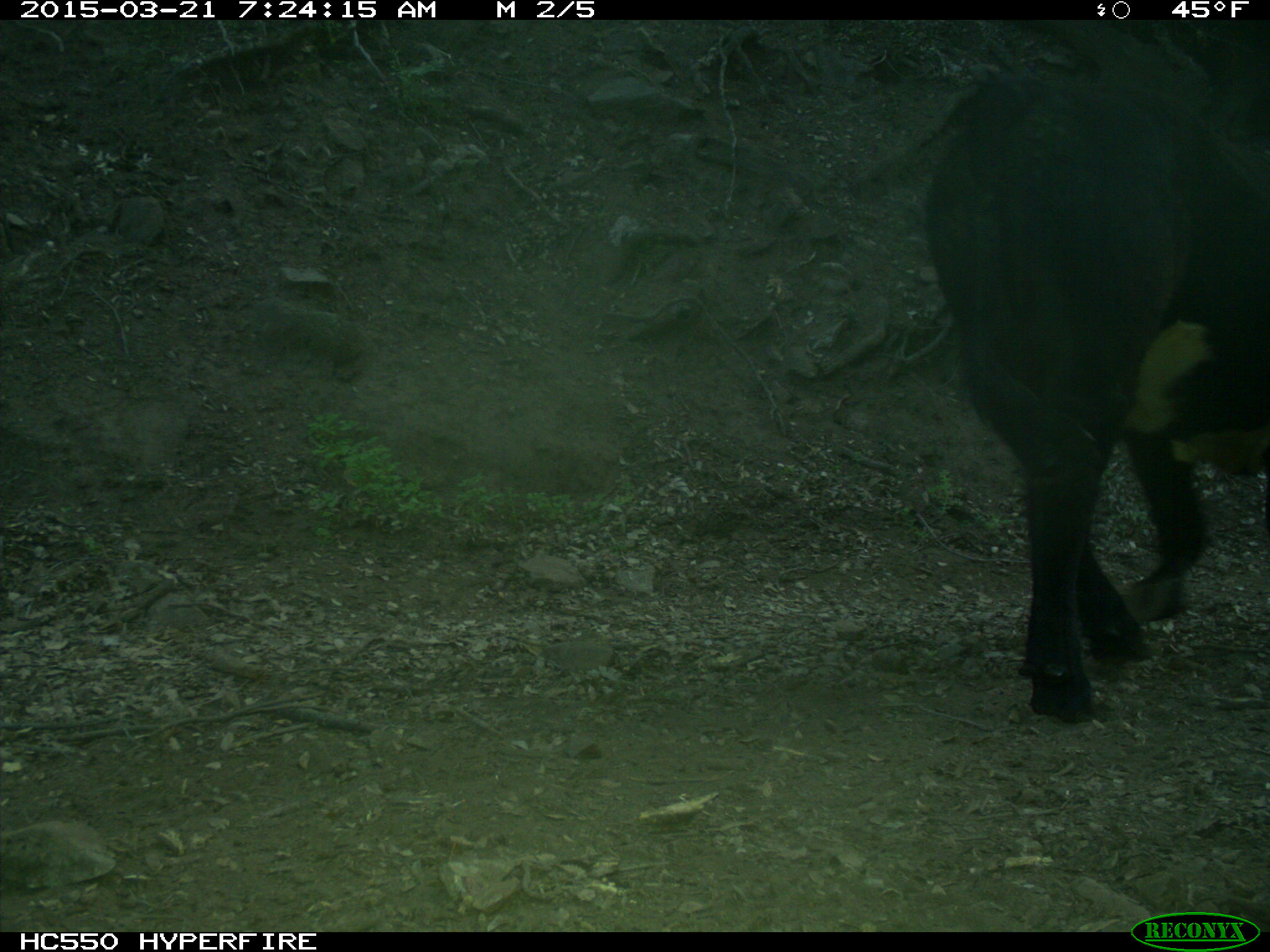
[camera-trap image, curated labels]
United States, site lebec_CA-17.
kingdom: Animalia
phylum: Chordata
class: Mammalia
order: Artiodactyla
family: Bovidae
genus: Bos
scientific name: Bos taurus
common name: domestic cow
Bos taurus (domestic cow).